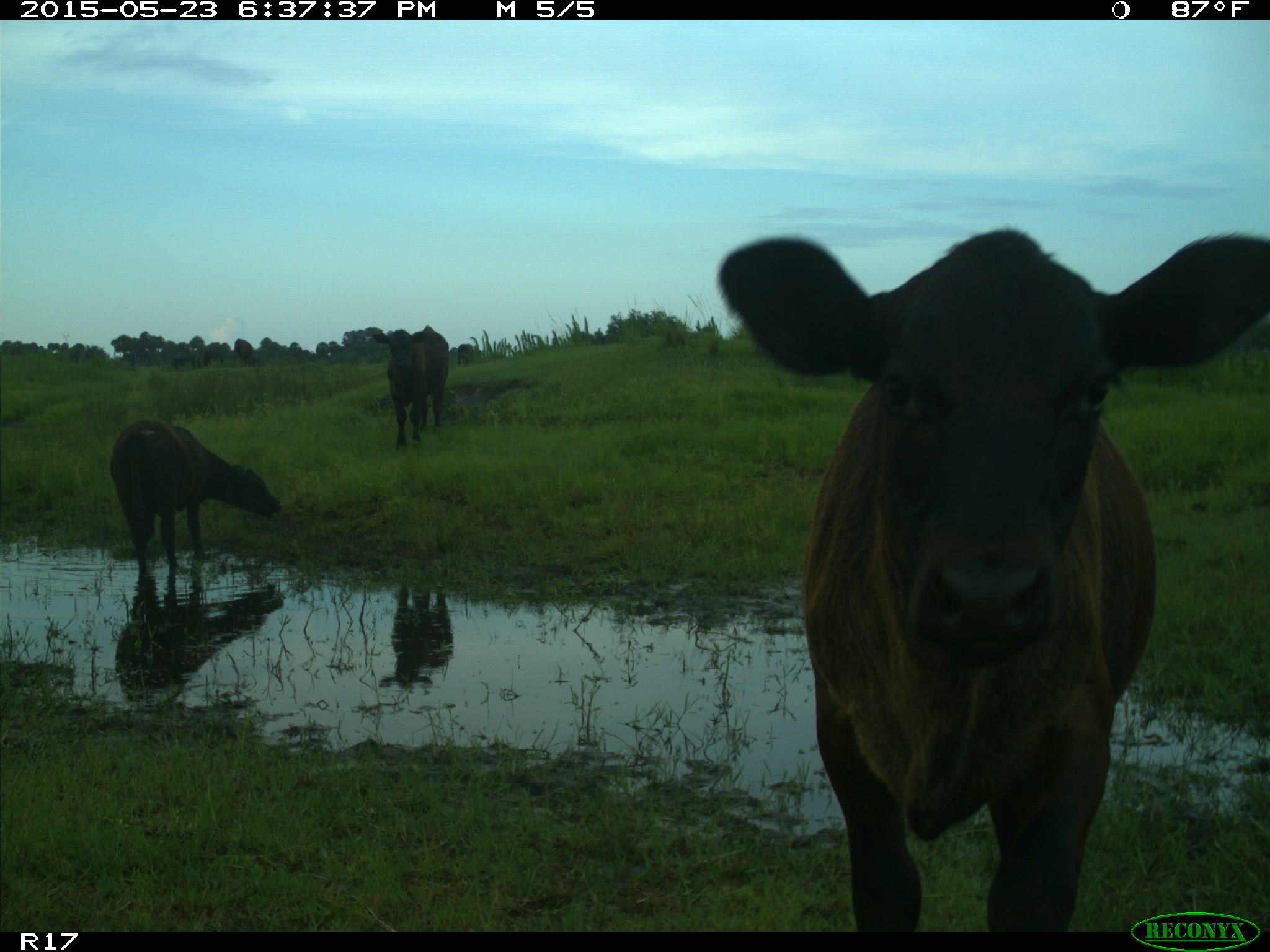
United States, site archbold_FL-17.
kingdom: Animalia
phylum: Chordata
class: Mammalia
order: Artiodactyla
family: Bovidae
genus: Bos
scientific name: Bos taurus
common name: domestic cow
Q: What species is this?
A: Bos taurus (domestic cow).